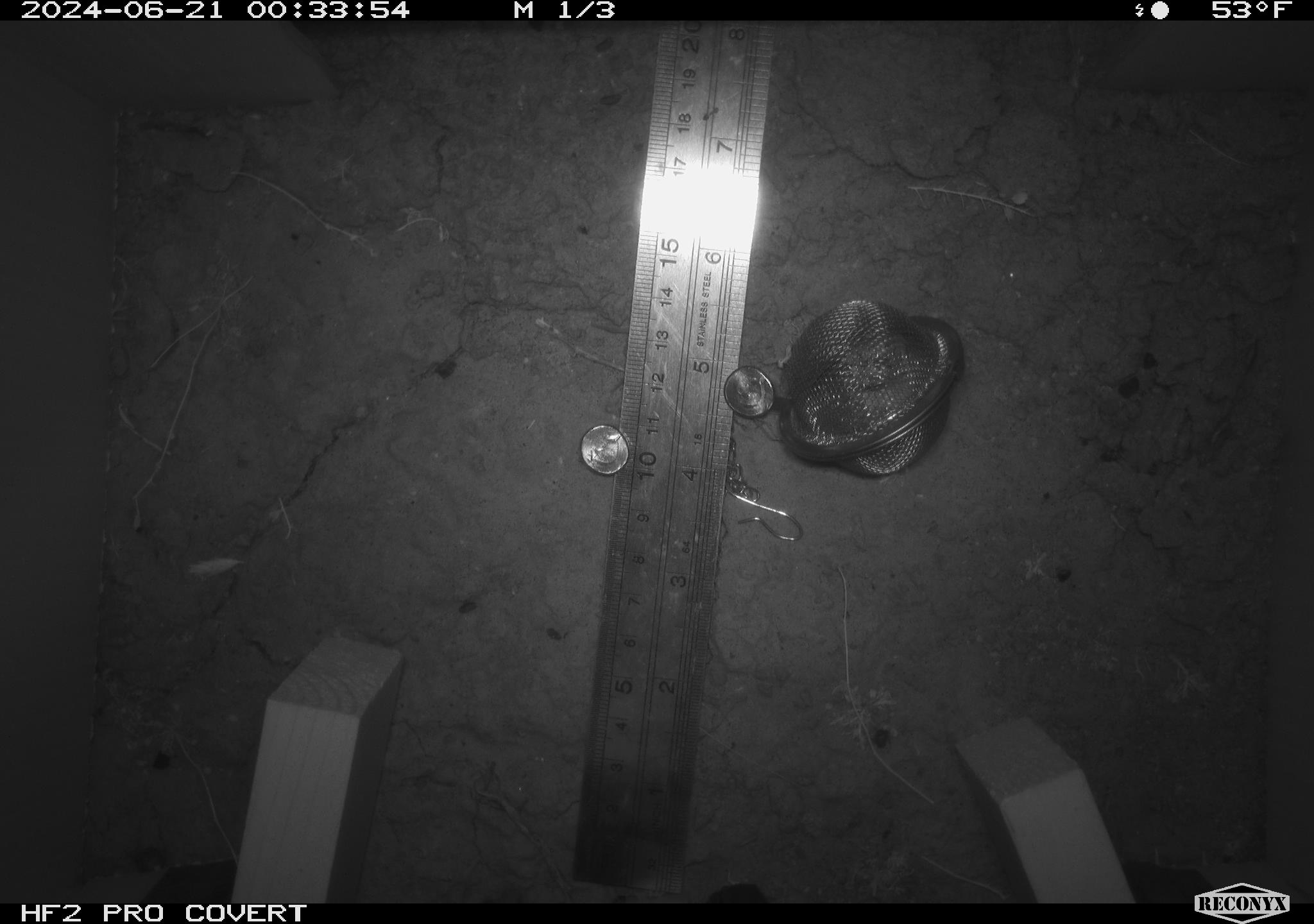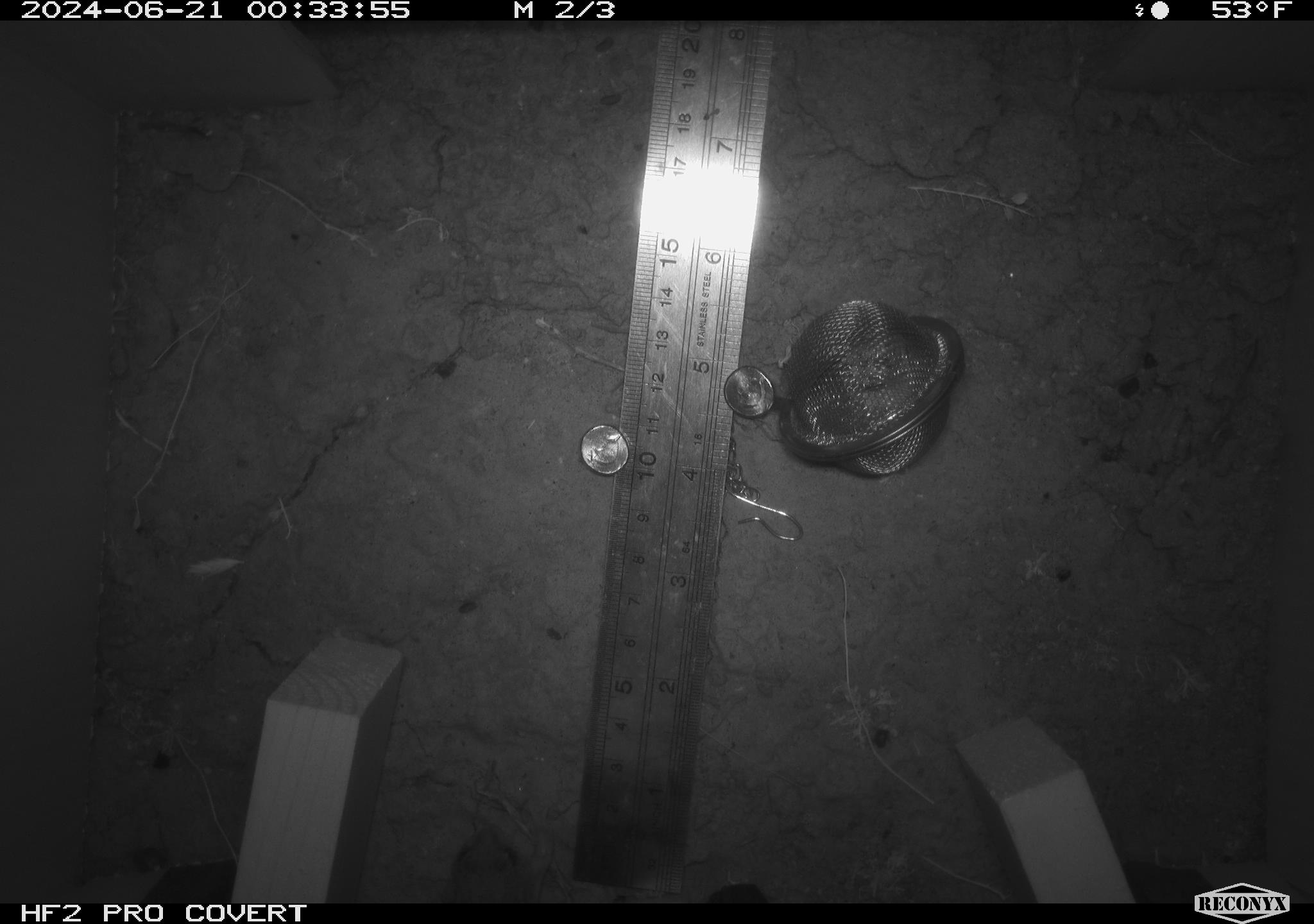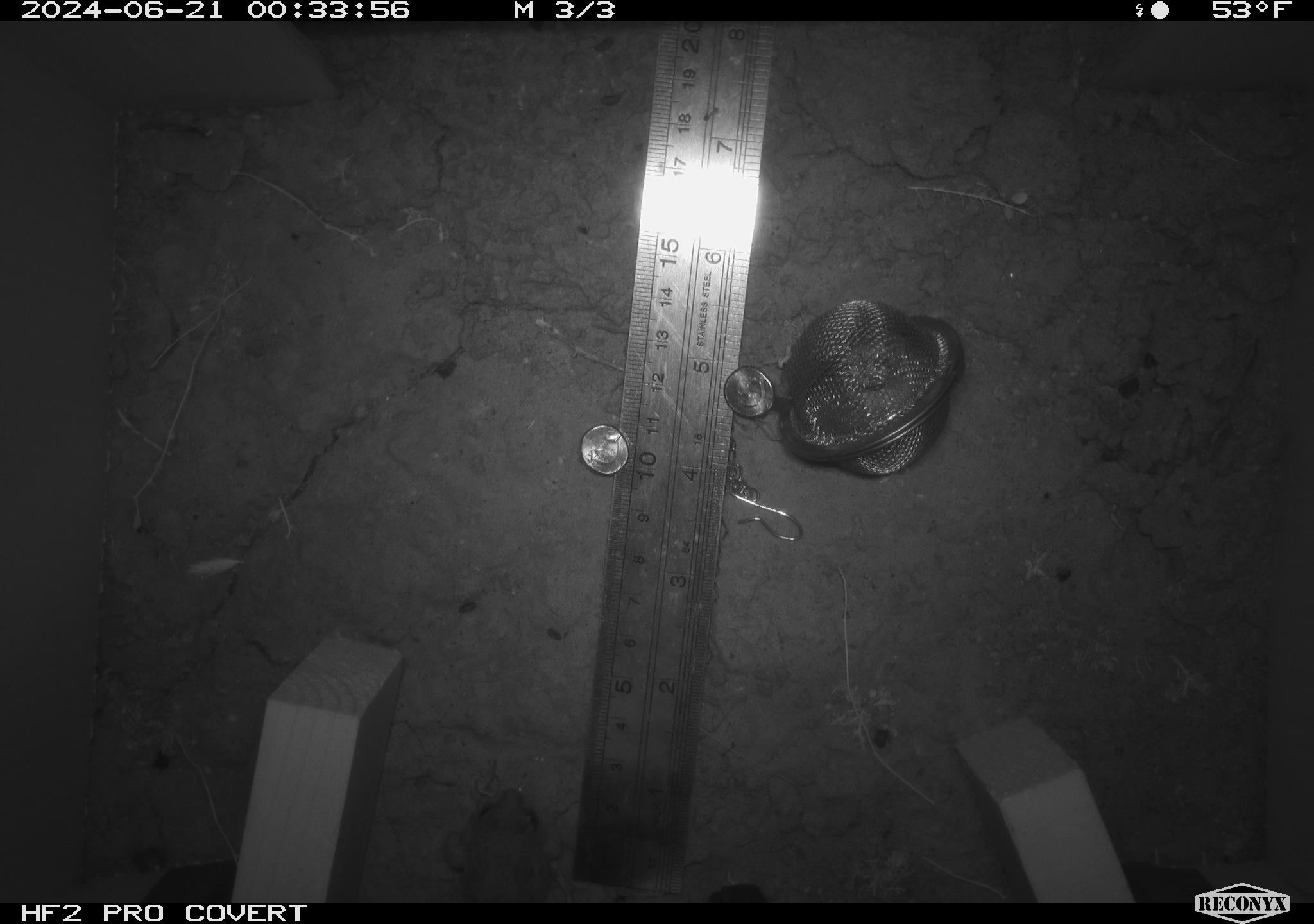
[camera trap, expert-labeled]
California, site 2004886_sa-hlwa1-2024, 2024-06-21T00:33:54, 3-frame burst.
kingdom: Animalia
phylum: Chordata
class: Amphibia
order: Anura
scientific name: Anura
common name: frogs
Frogs (Anura).